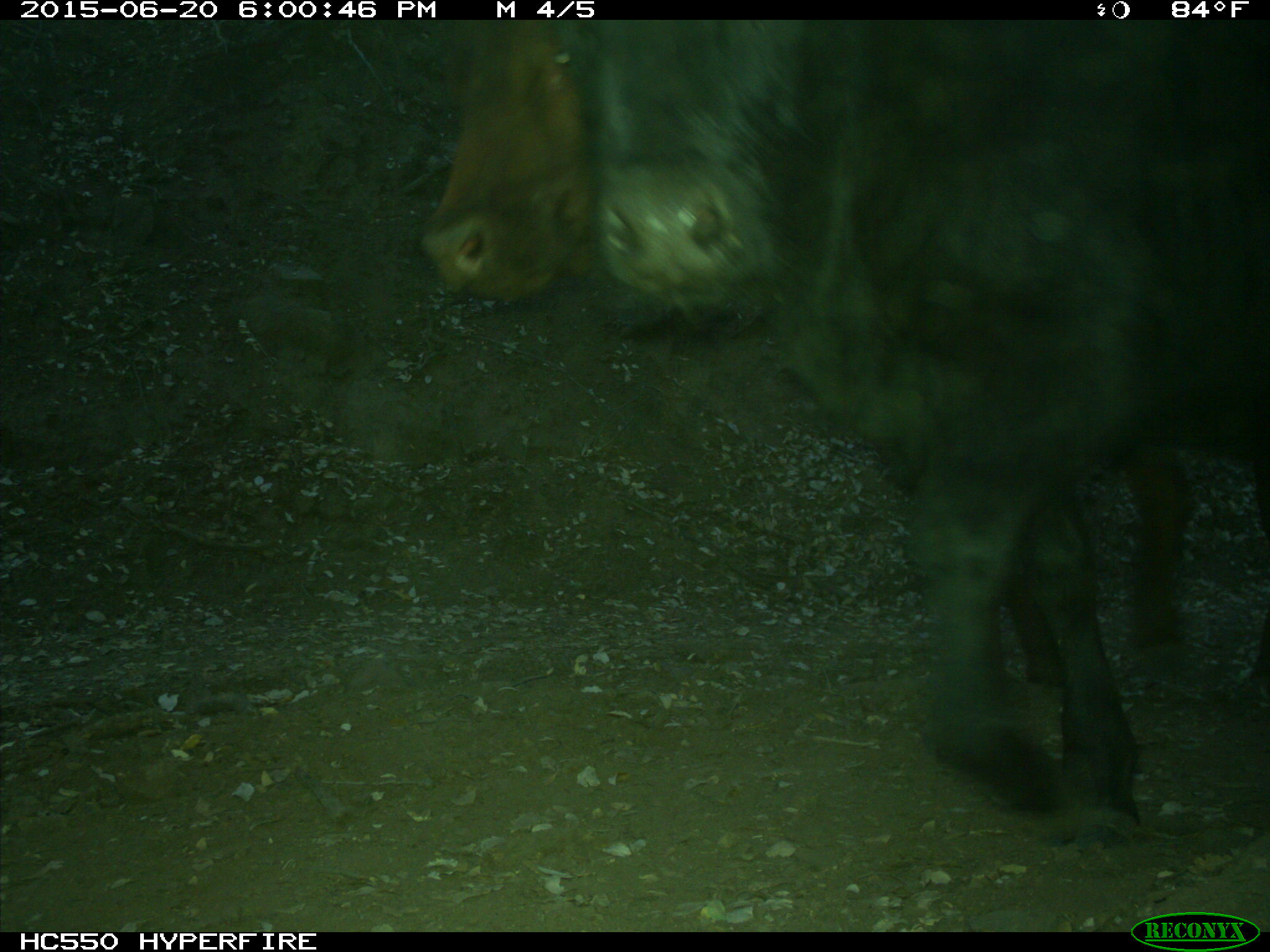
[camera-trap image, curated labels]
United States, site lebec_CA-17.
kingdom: Animalia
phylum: Chordata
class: Mammalia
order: Artiodactyla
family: Bovidae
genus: Bos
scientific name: Bos taurus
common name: domestic cow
Bos taurus (domestic cow).